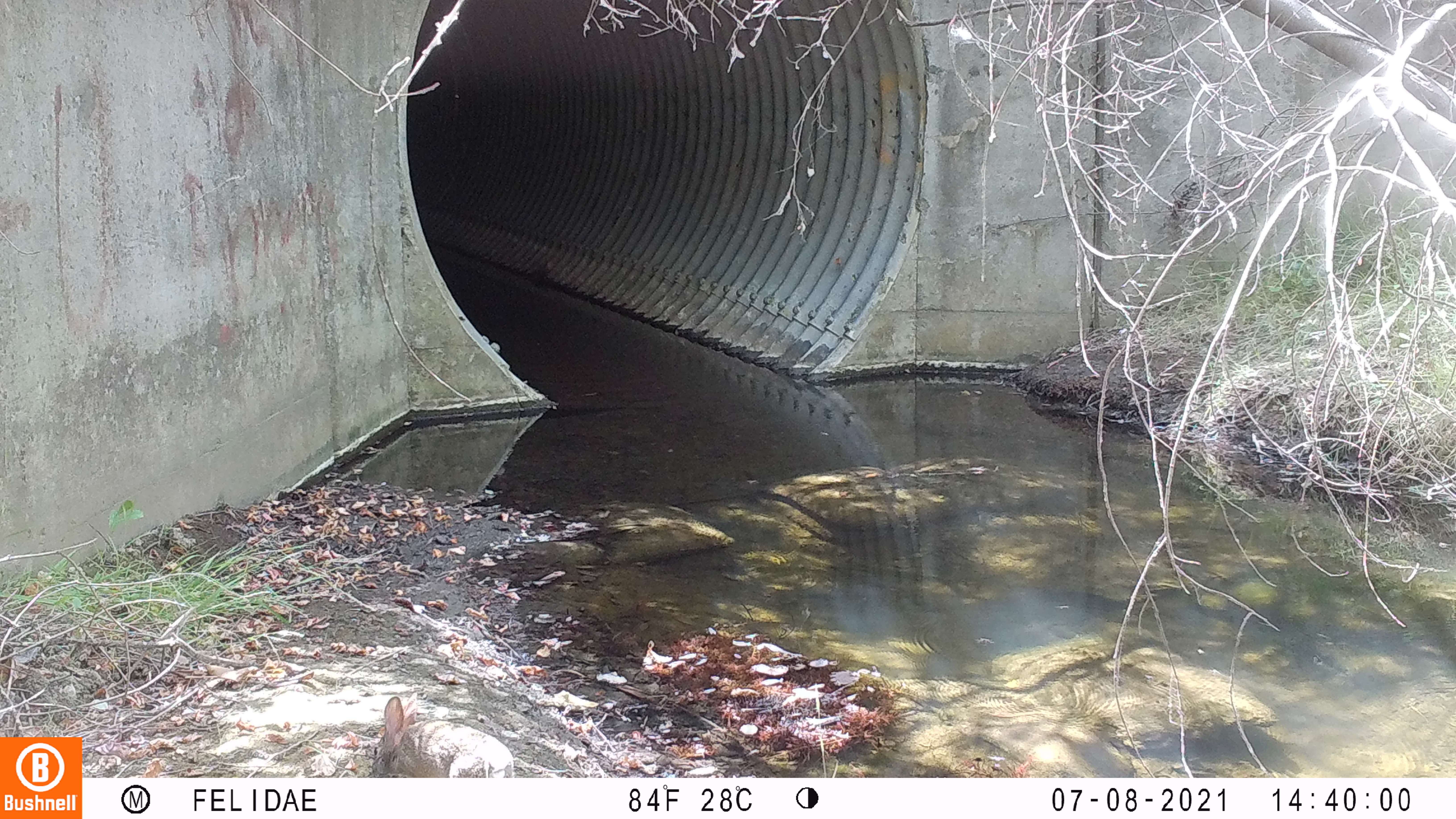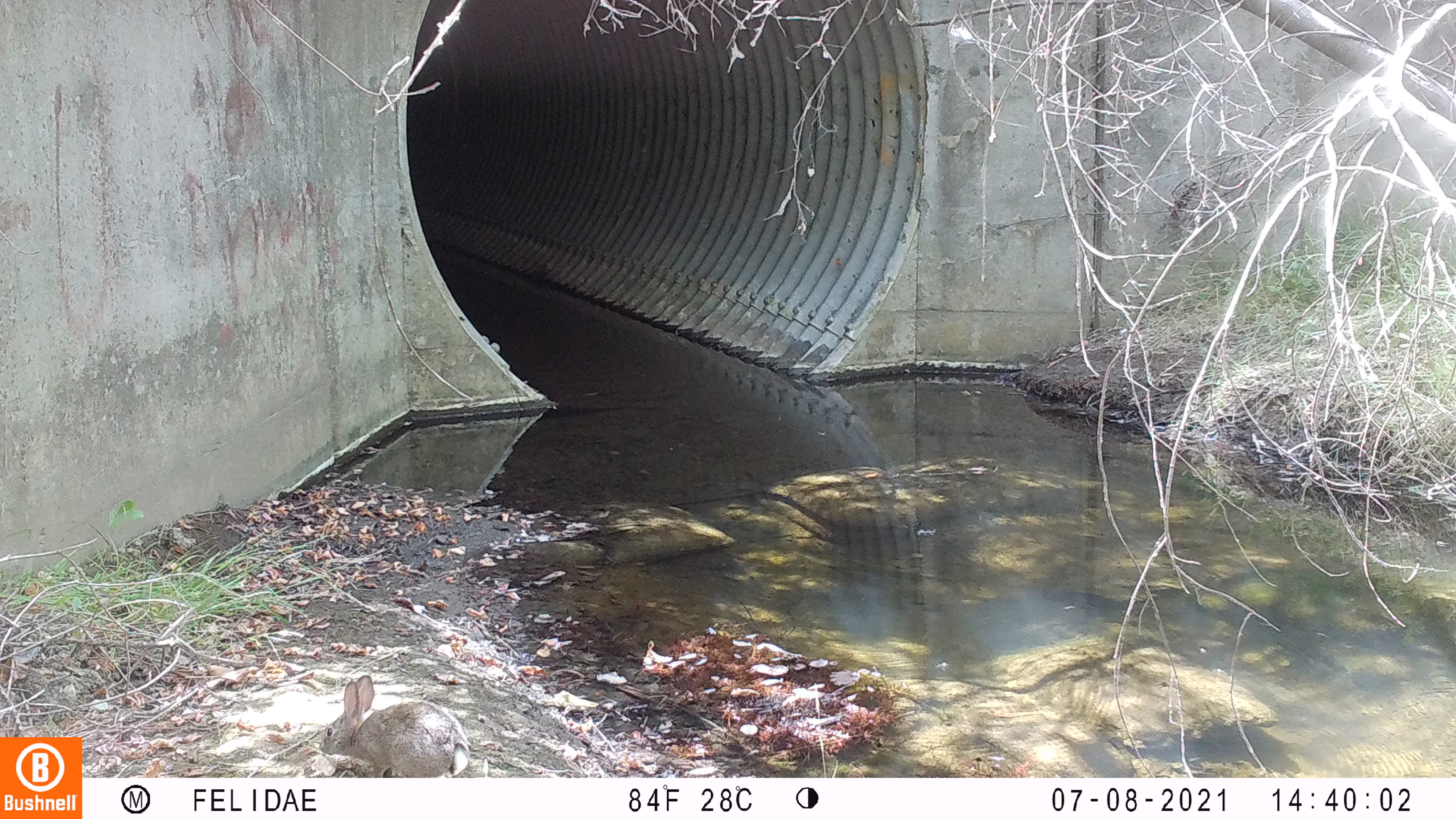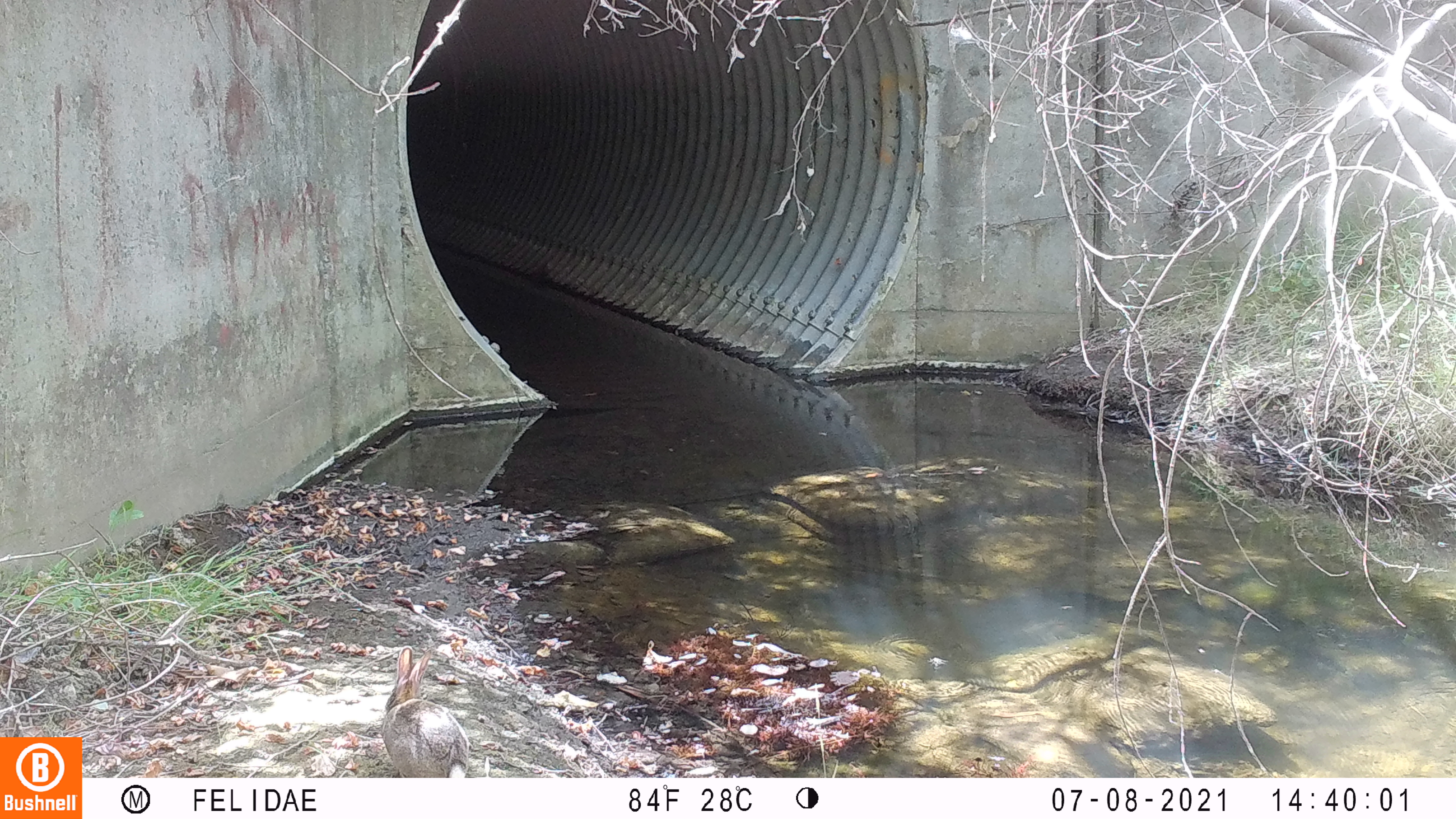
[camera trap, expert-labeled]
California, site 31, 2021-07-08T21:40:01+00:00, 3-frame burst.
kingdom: Animalia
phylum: Chordata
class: Mammalia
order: Lagomorpha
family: Leporidae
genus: Sylvilagus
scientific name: Sylvilagus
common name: cottontail rabbit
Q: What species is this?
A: Cottontail rabbit (Sylvilagus).